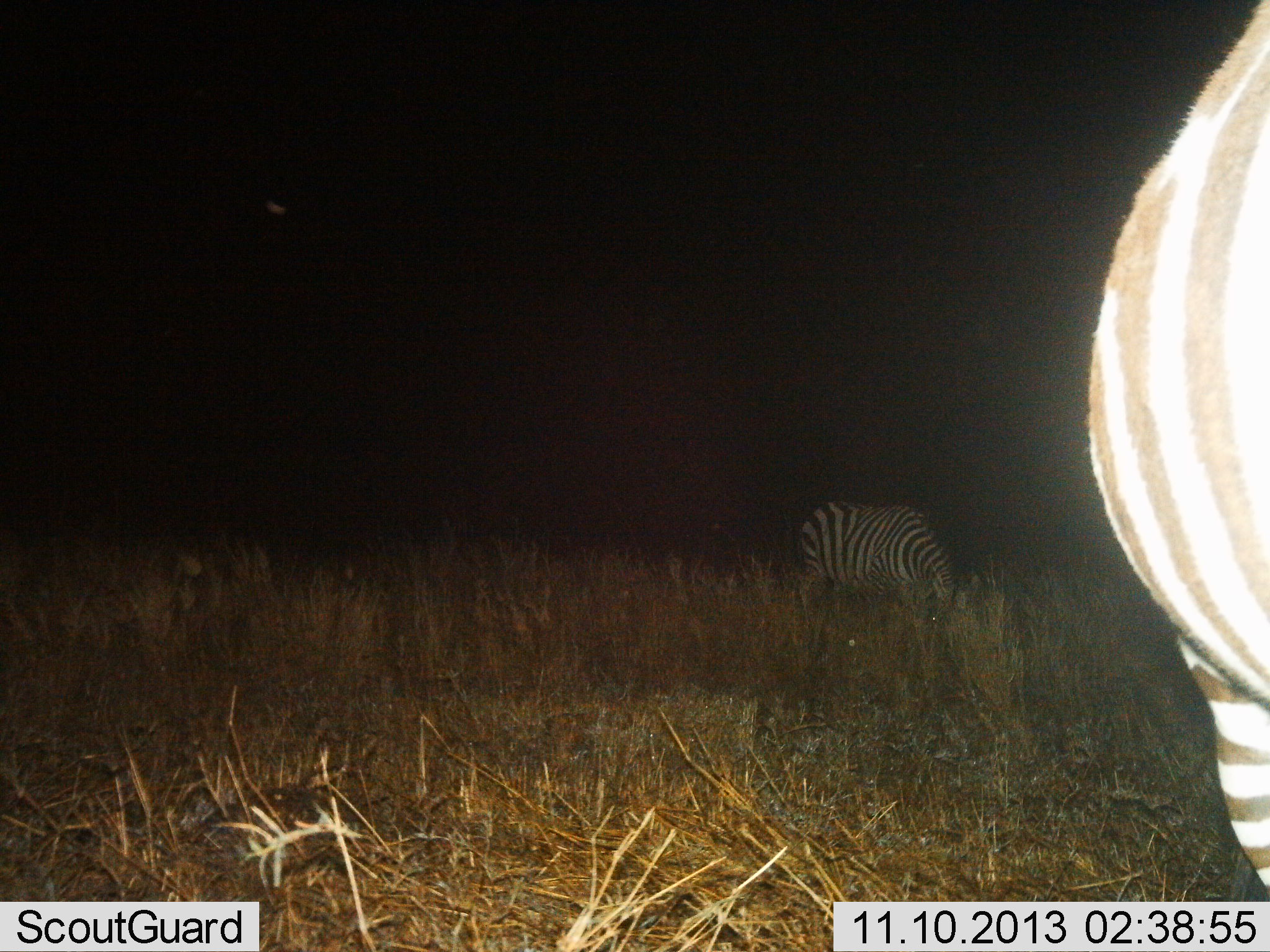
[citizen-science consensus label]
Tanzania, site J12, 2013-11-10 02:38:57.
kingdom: Animalia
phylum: Chordata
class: Mammalia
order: Perissodactyla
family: Equidae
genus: Equus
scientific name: Equus quagga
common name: plains zebra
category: zebra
Zebra (plains zebra) (Equus quagga), count 2. Behavior (volunteer vote fractions): standing 50%, resting 0%, moving 0%, interacting 0%. Young present (vote fraction): 0%. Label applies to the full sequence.